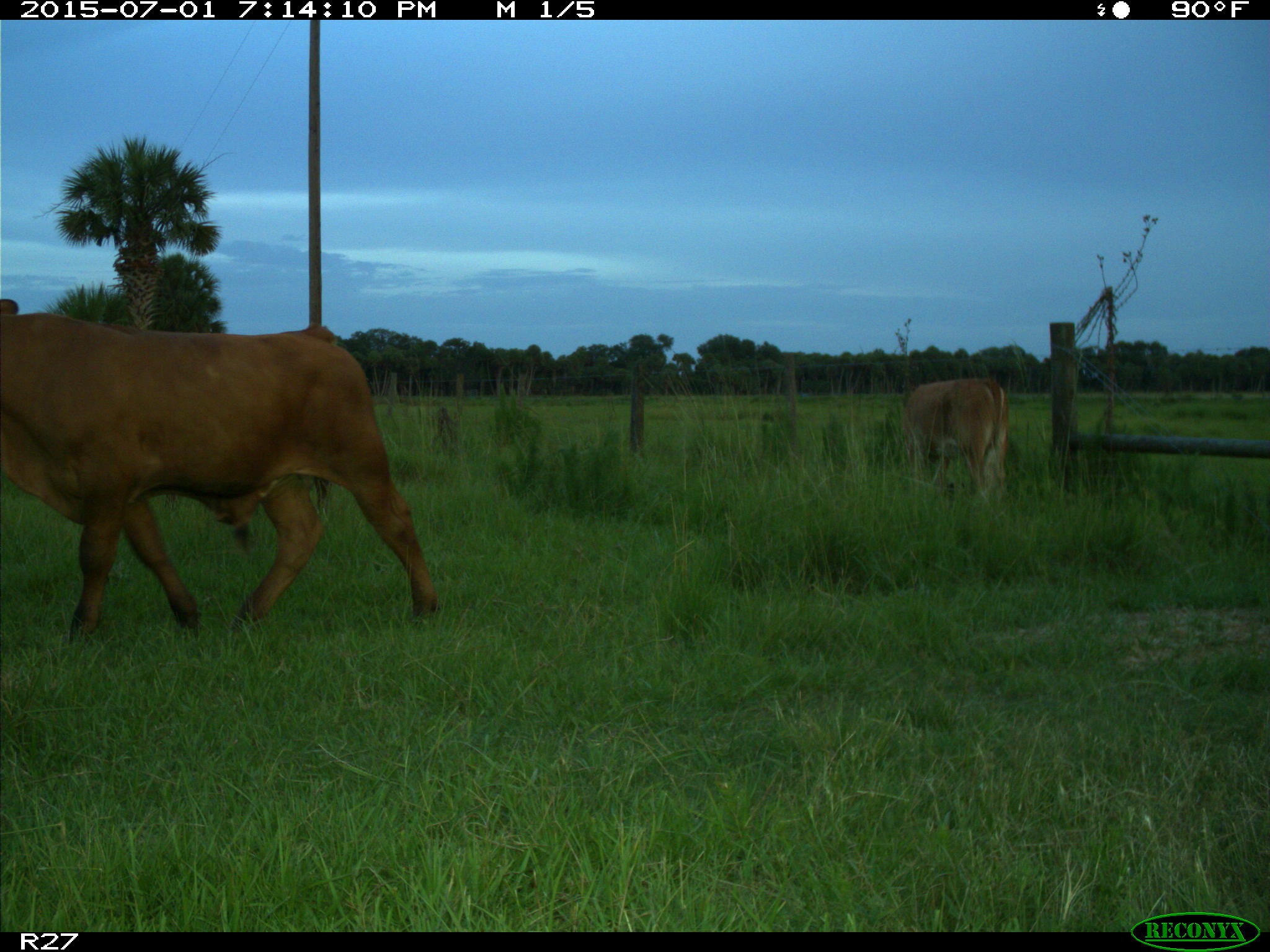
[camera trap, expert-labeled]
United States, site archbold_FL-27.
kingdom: Animalia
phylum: Chordata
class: Mammalia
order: Artiodactyla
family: Bovidae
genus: Bos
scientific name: Bos taurus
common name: domestic cow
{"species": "Bos taurus (domestic cow)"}